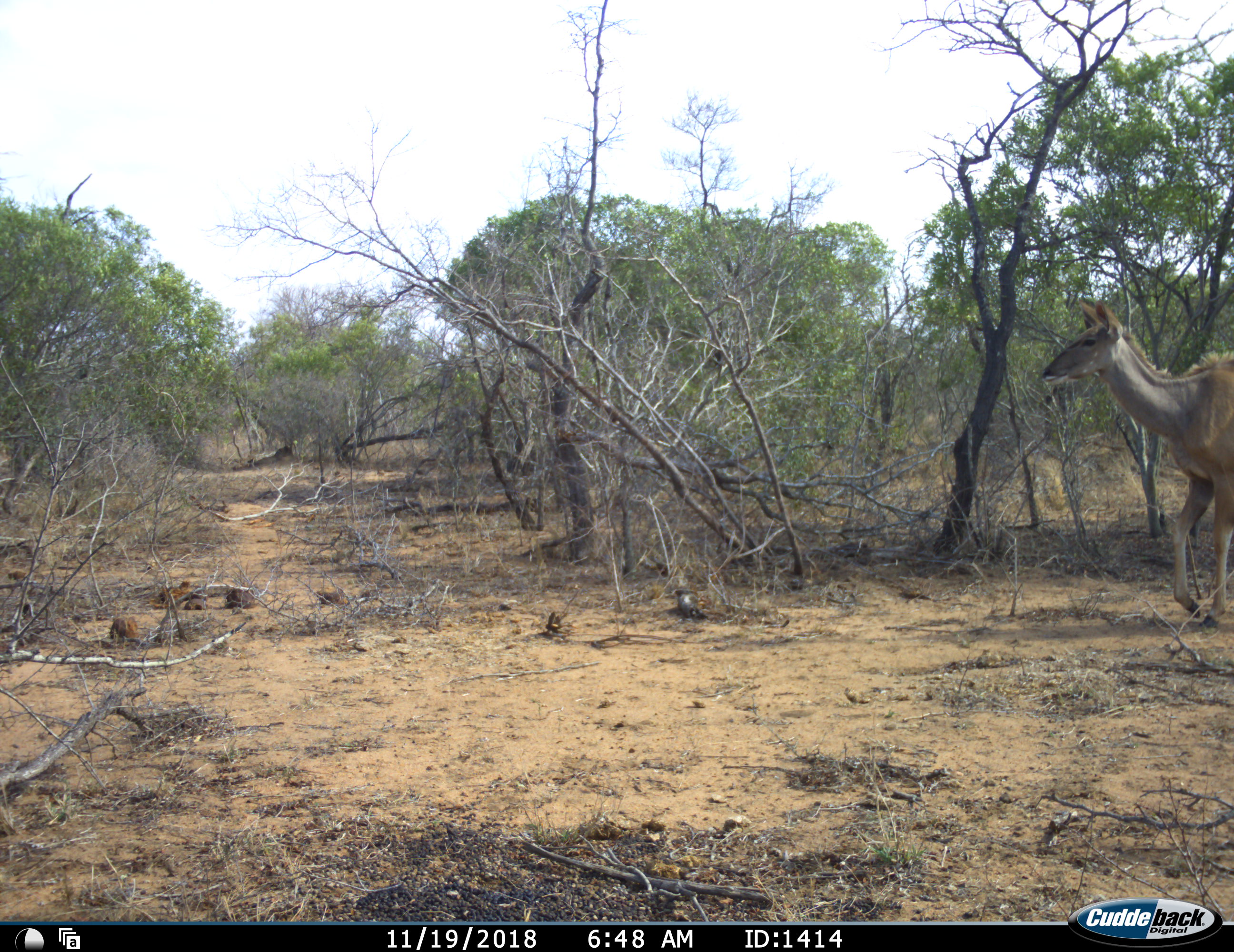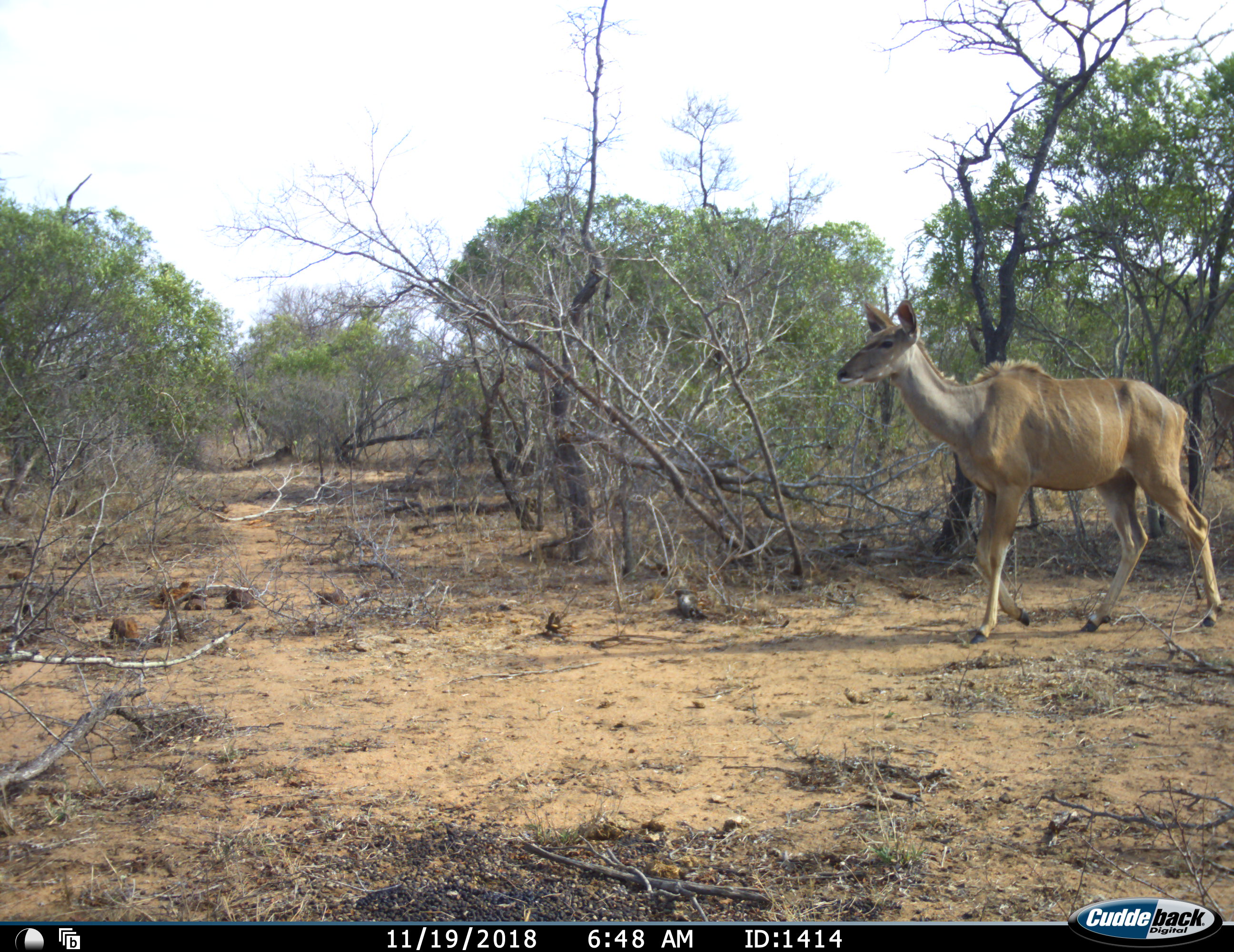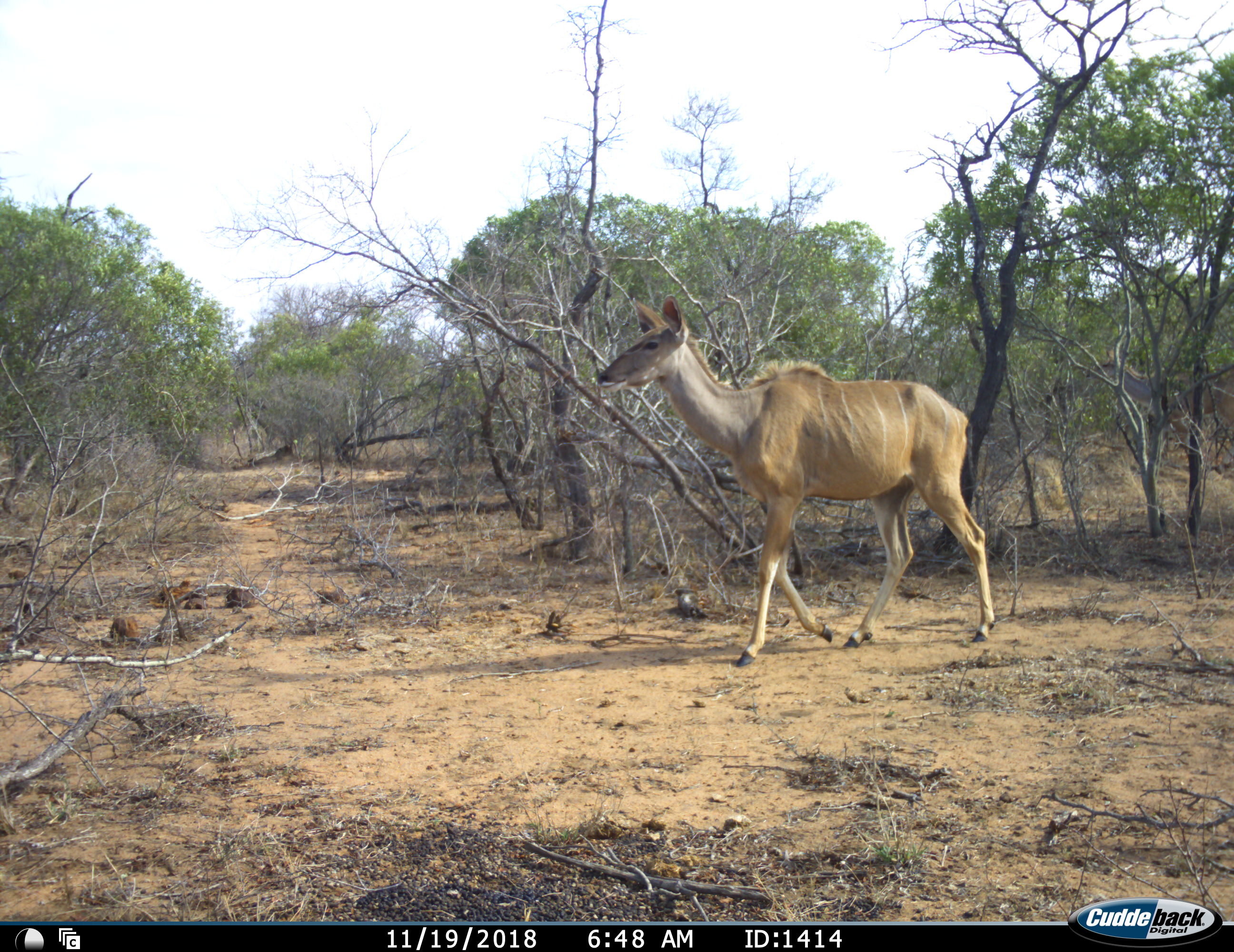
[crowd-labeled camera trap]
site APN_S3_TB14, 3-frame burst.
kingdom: Animalia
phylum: Chordata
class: Mammalia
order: Artiodactyla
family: Bovidae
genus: Tragelaphus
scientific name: Tragelaphus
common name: kudu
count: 1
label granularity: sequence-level